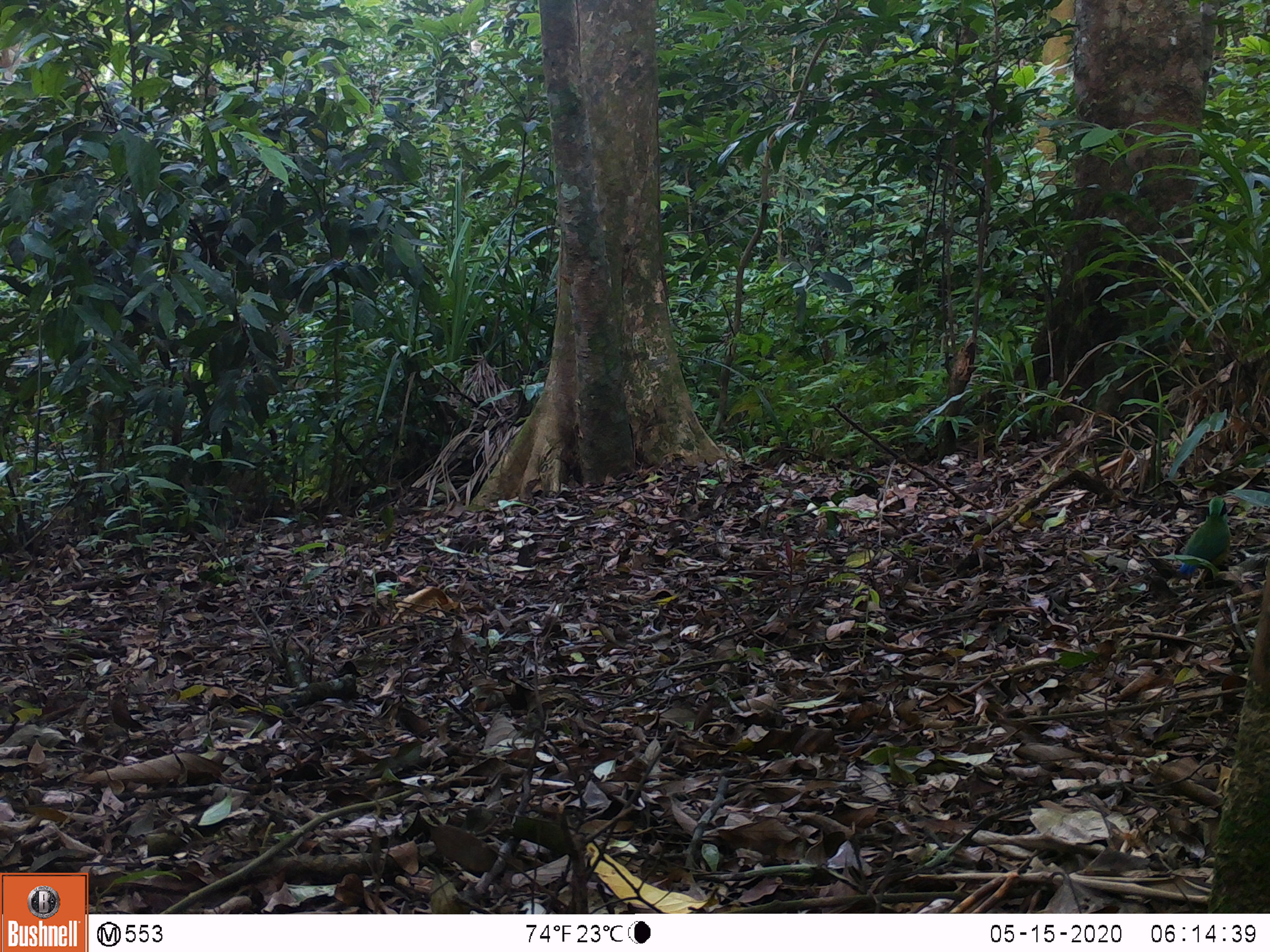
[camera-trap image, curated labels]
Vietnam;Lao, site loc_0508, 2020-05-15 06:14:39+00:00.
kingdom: Animalia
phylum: Chordata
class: Aves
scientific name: Aves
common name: bird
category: unidentified bird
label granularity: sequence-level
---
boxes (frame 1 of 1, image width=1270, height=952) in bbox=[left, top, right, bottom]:
unidentified bird: bbox=[1179, 495, 1232, 580]